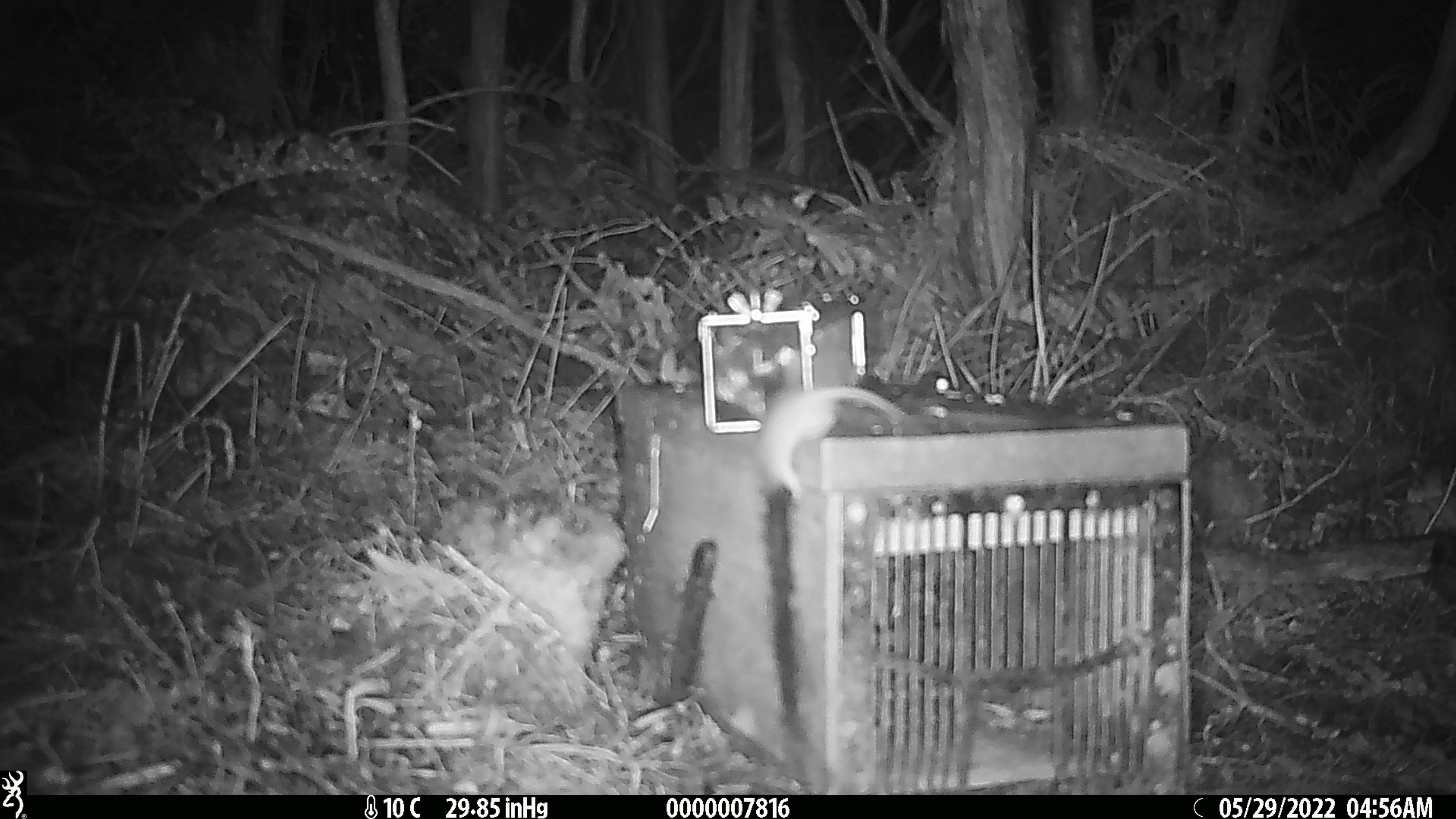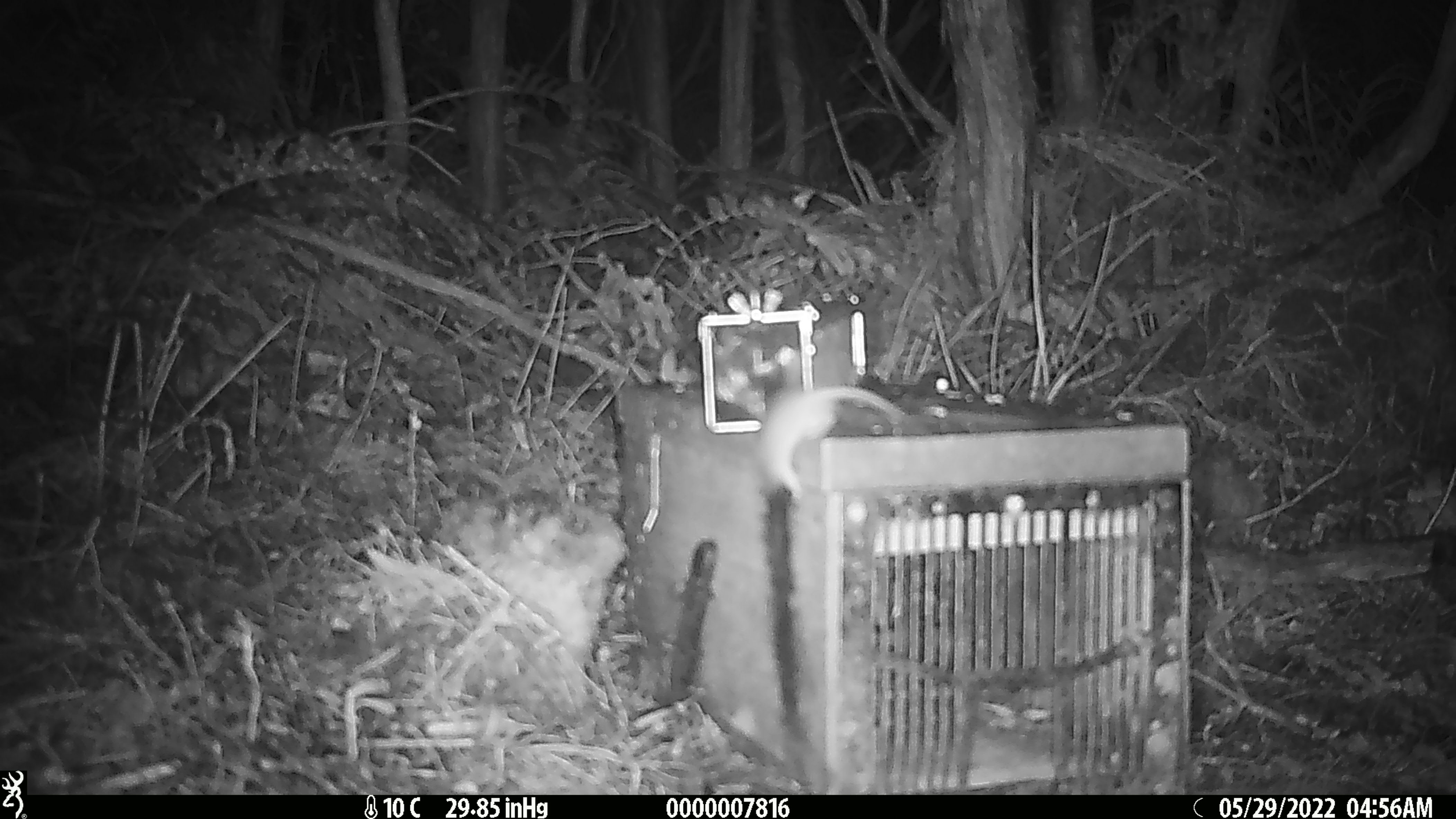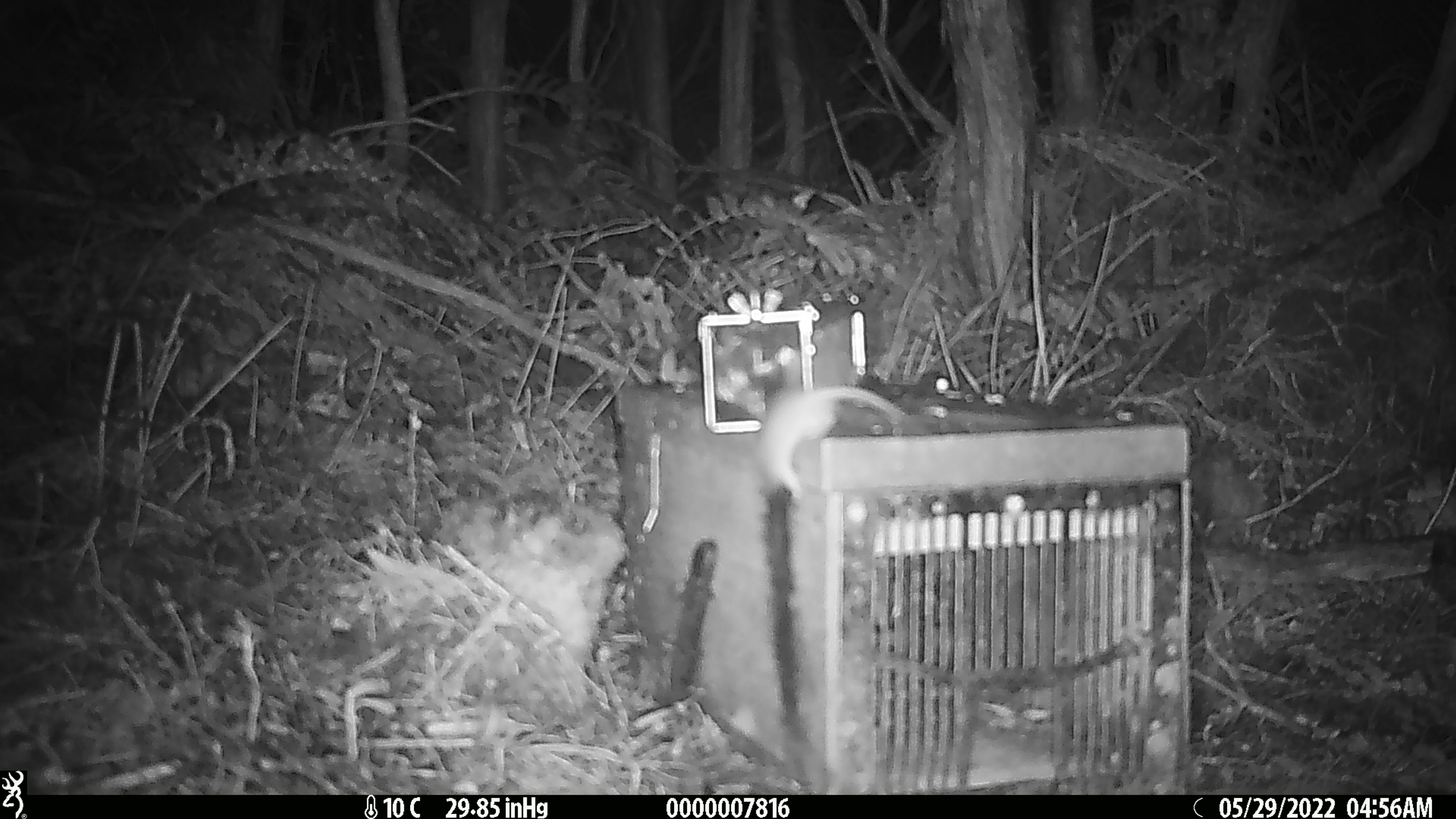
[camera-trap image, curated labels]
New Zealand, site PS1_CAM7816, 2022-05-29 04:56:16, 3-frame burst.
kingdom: Animalia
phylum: Chordata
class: Mammalia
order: Rodentia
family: Muridae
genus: Mus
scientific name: Mus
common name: mouse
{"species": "mouse (Mus)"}